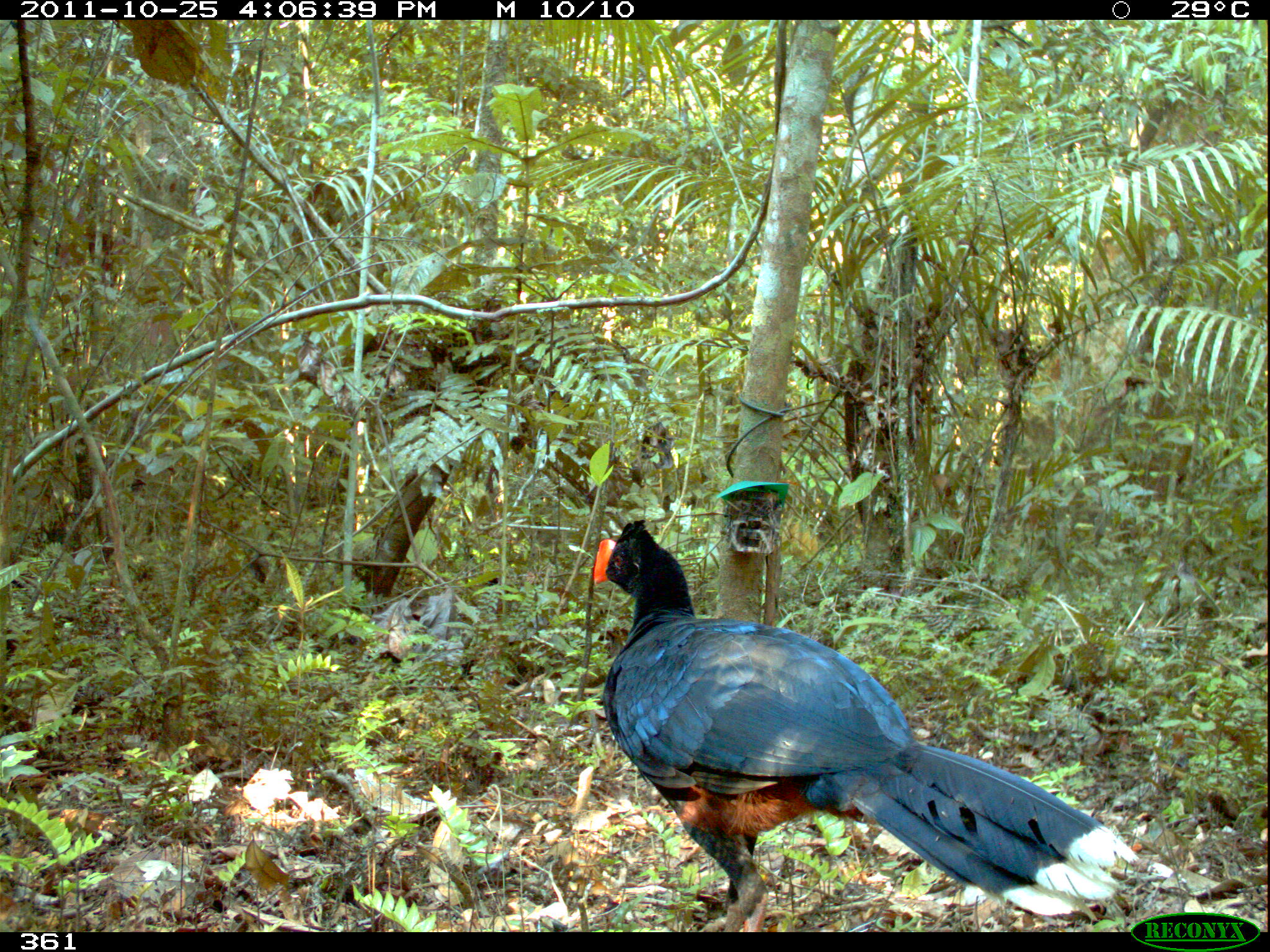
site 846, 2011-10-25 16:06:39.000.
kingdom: Animalia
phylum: Chordata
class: Aves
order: Galliformes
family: Cracidae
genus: Mitu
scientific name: Mitu tuberosum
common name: razor-billed curassow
Mitu tuberosum (razor-billed curassow).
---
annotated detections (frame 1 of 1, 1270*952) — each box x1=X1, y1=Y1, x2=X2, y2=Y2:
mitu tuberosum: x1=590, y1=517, x2=1139, y2=931